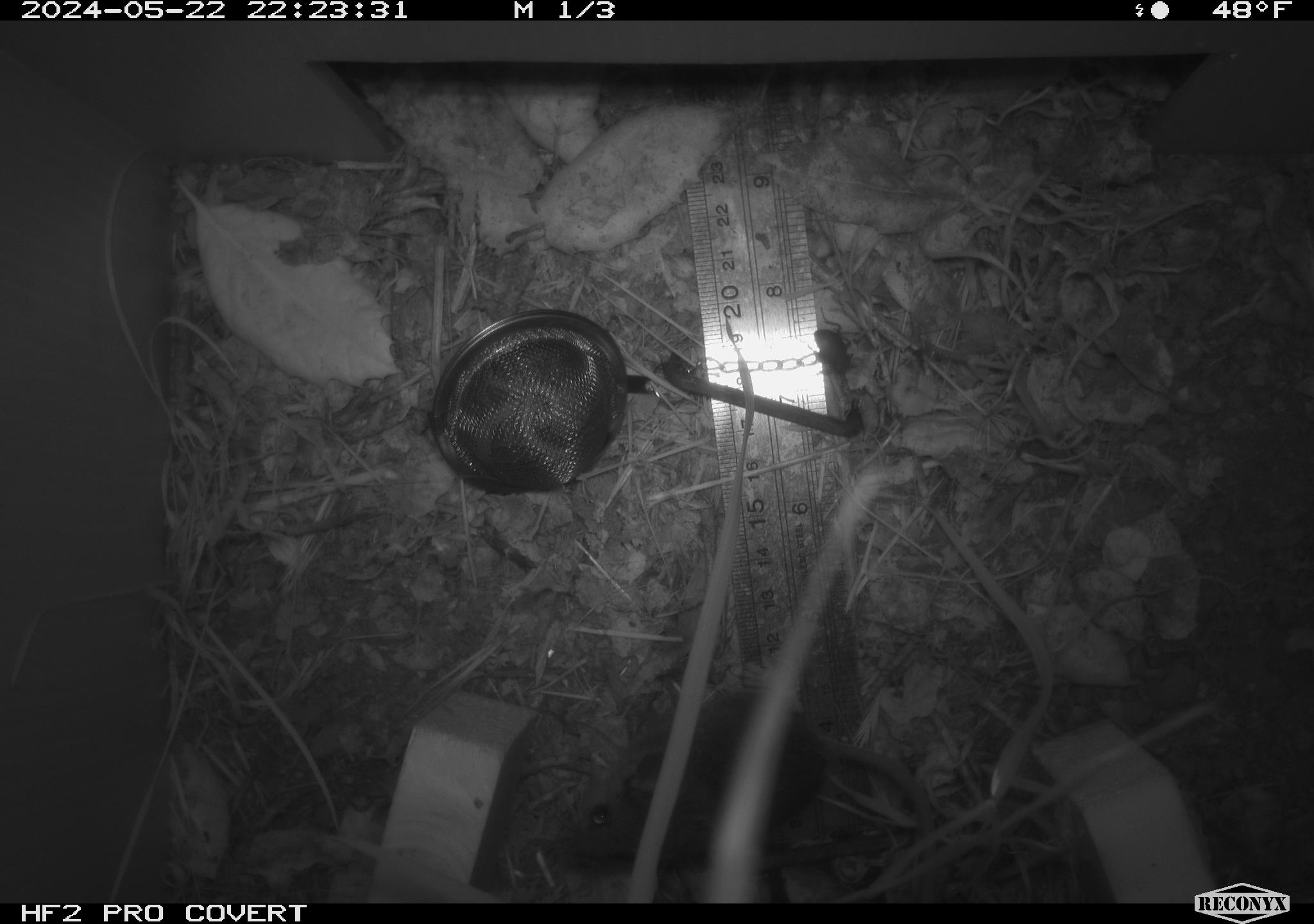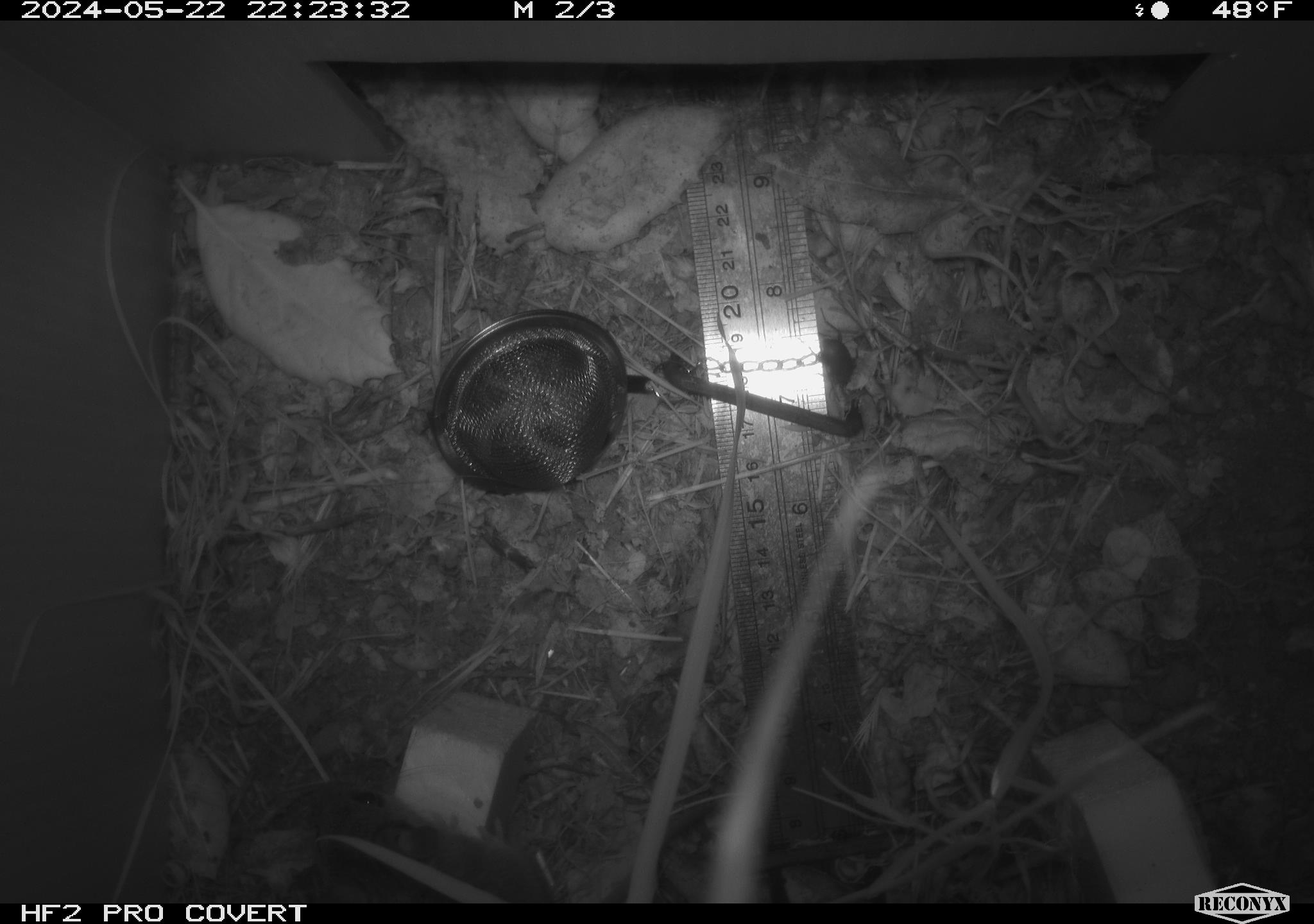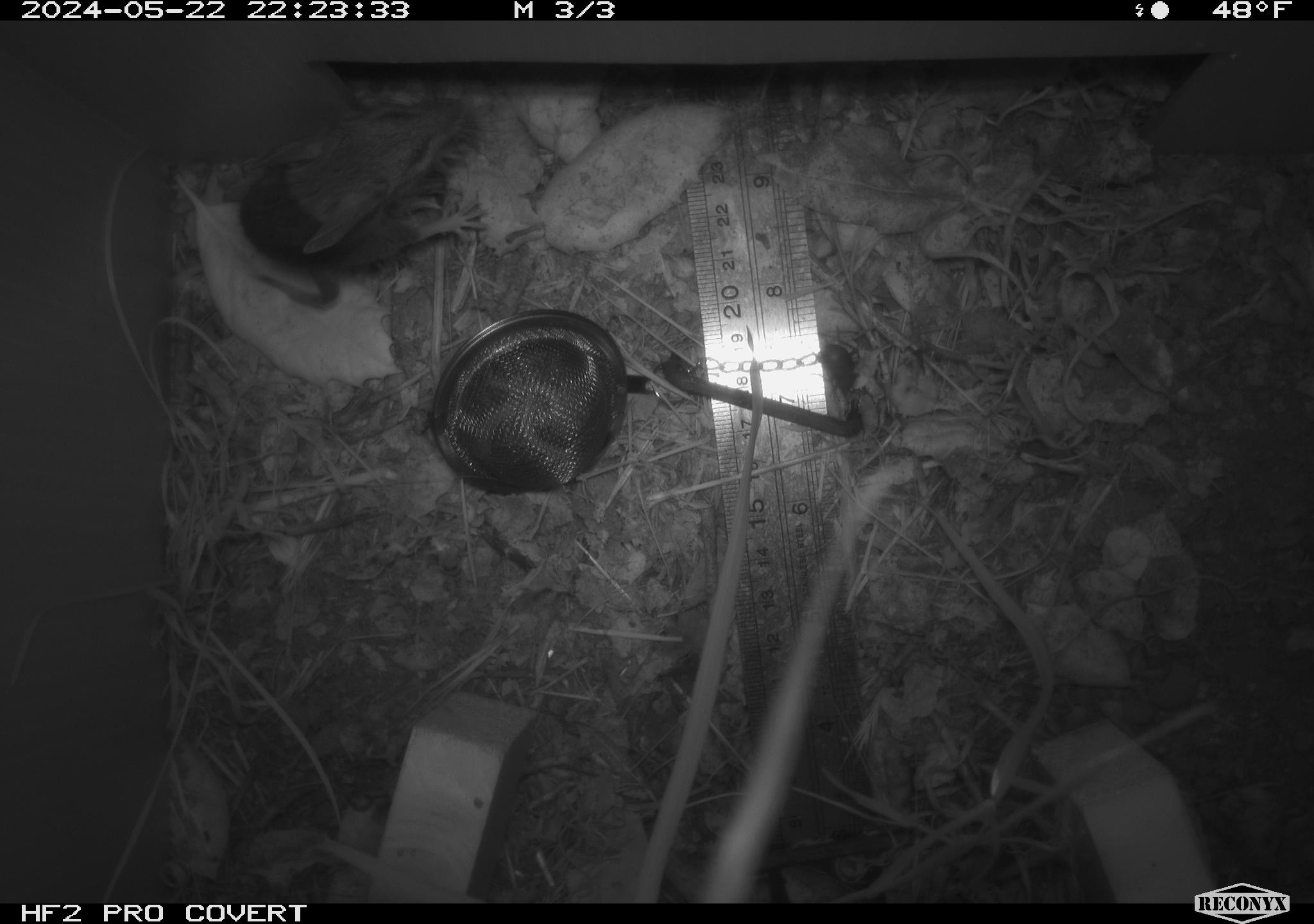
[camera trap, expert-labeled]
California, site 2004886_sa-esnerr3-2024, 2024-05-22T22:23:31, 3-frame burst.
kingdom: Animalia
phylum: Chordata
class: Mammalia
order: Rodentia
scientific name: Rodentia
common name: rodent